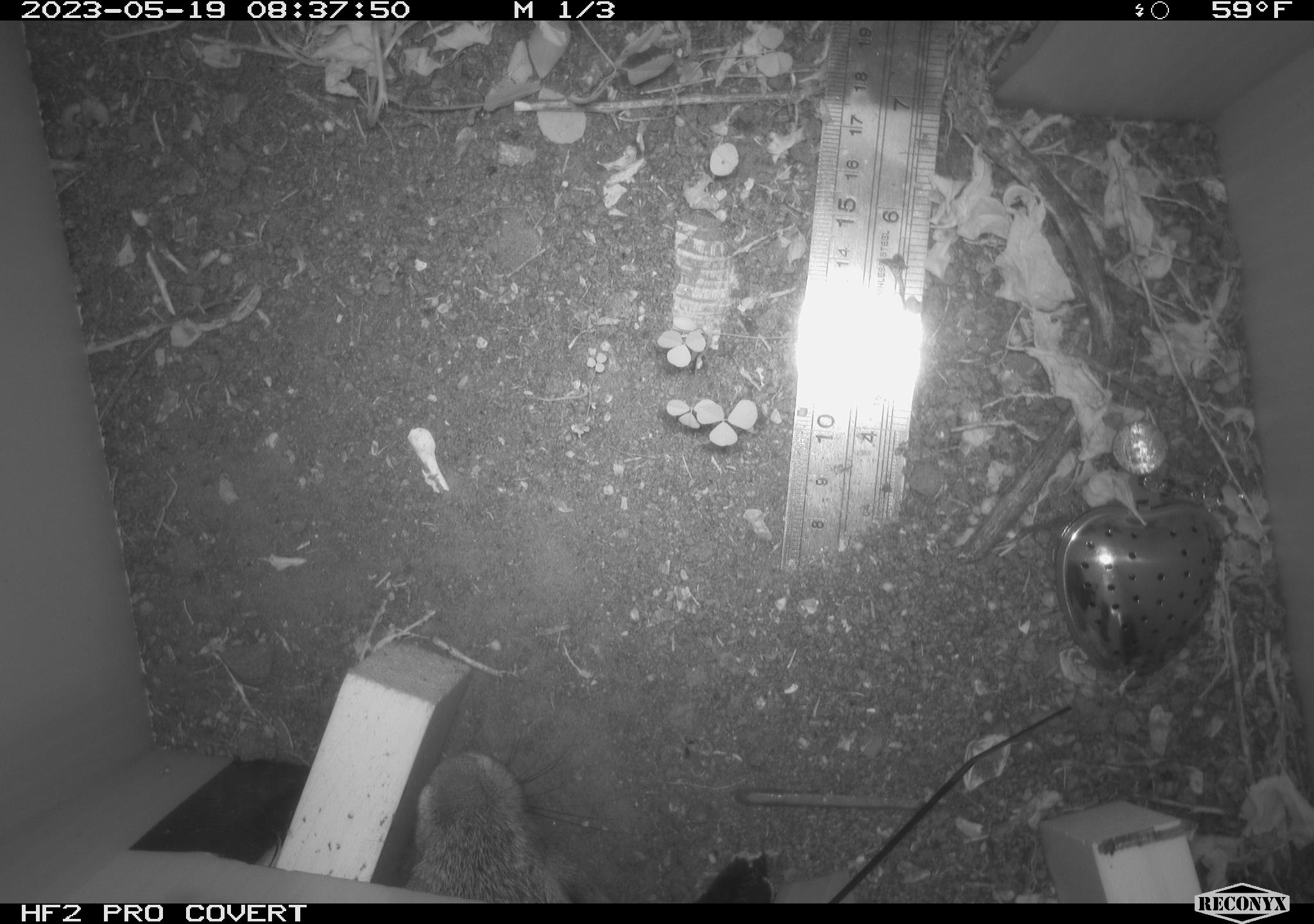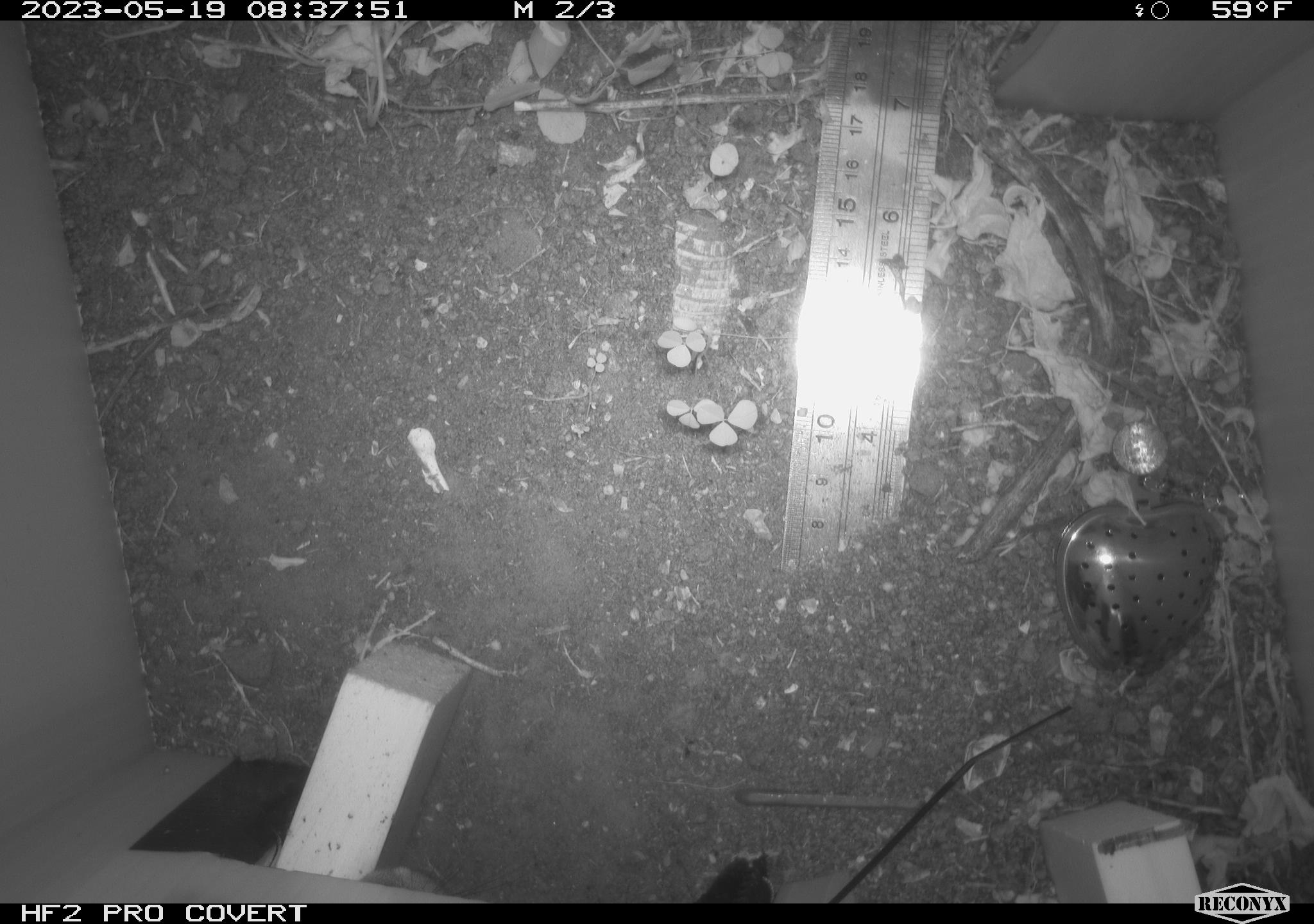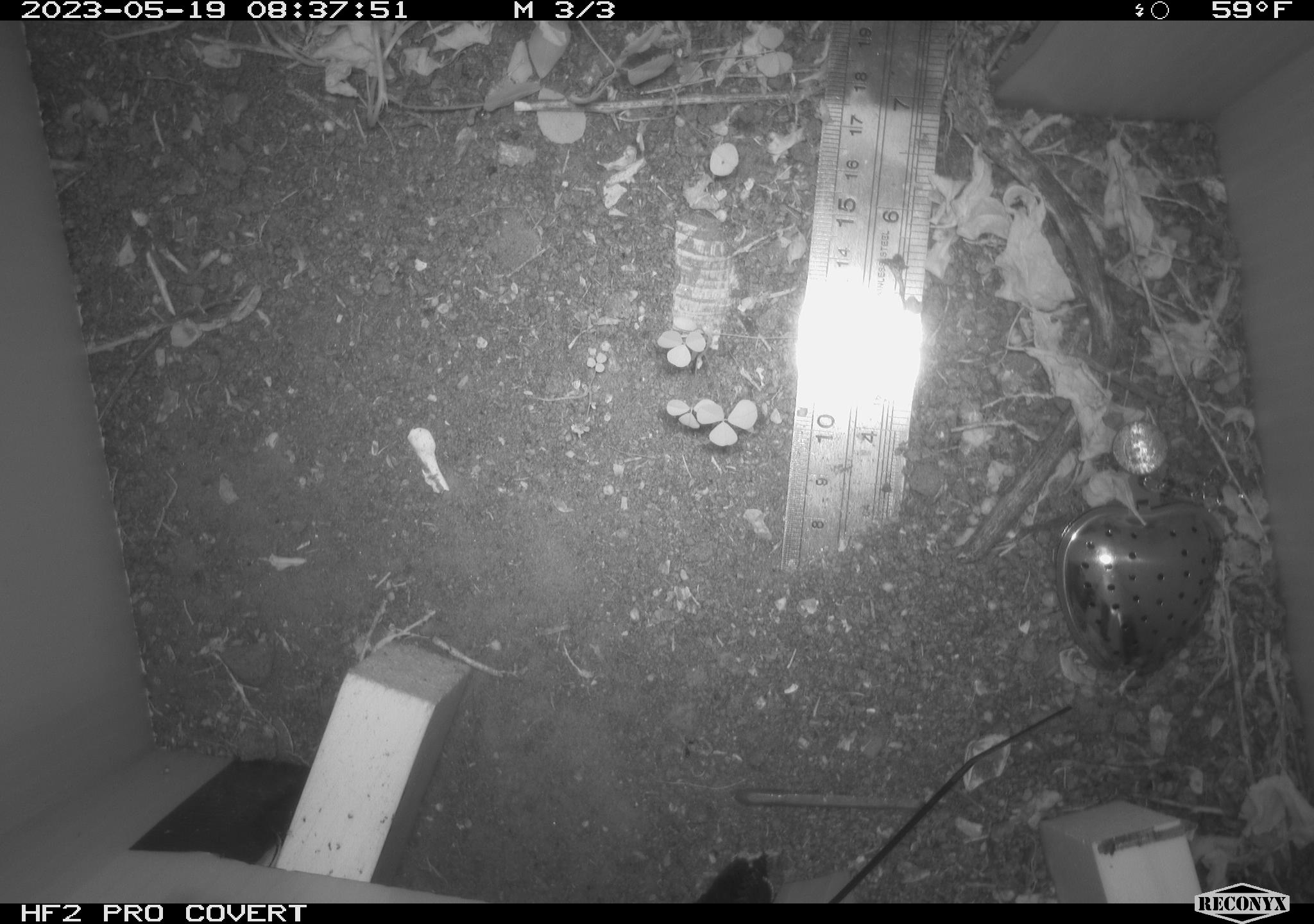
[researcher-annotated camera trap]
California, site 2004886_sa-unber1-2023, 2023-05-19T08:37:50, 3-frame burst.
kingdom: Animalia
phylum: Chordata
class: Mammalia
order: Lagomorpha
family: Leporidae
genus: Sylvilagus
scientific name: Sylvilagus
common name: cottontail rabbits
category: sylvilagus species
Sylvilagus species (cottontail rabbits) (Sylvilagus).